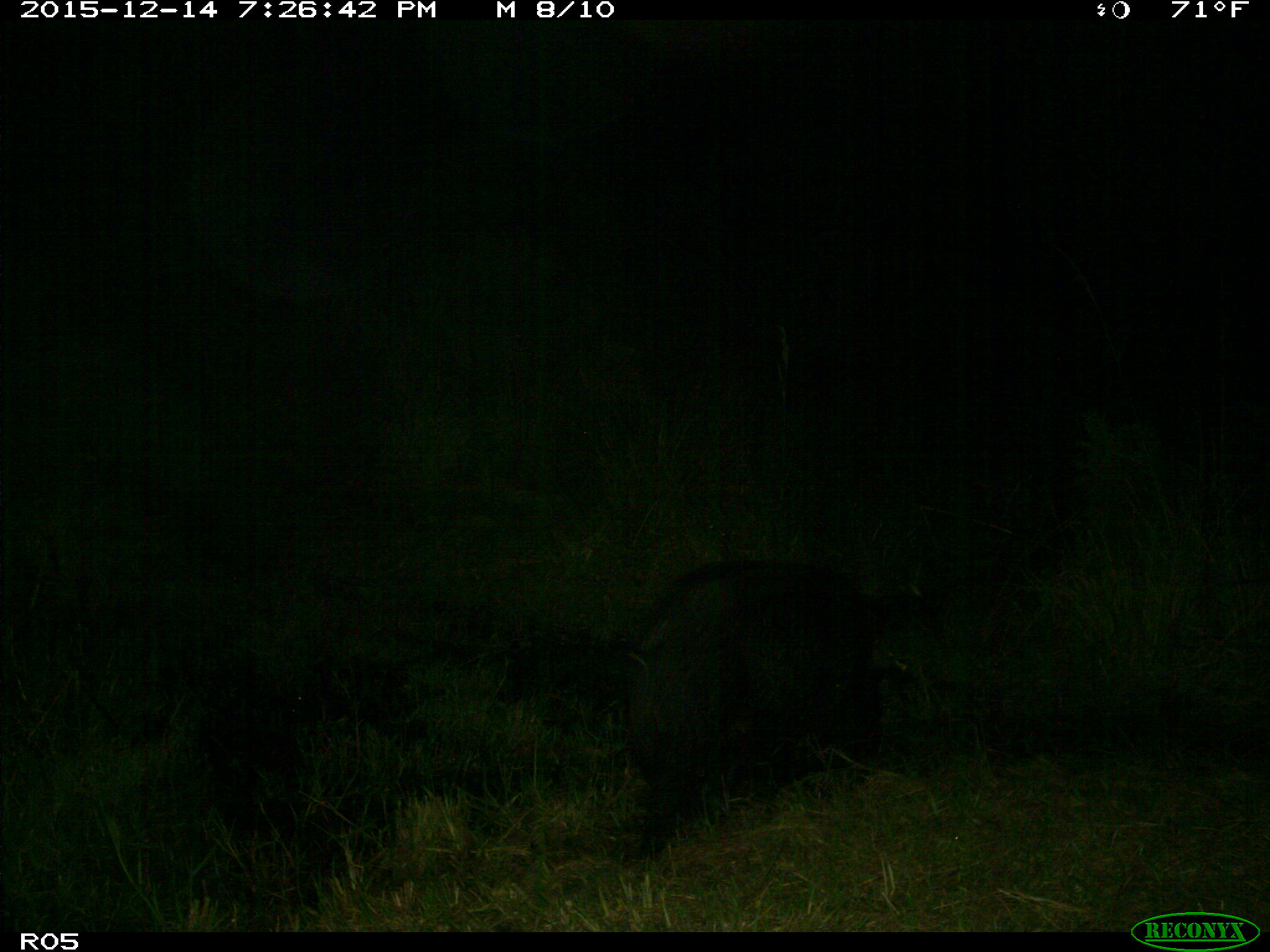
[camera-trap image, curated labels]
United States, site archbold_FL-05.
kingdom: Animalia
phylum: Chordata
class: Mammalia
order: Artiodactyla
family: Suidae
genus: Sus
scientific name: Sus scrofa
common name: wild boar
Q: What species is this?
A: Sus scrofa (wild boar).